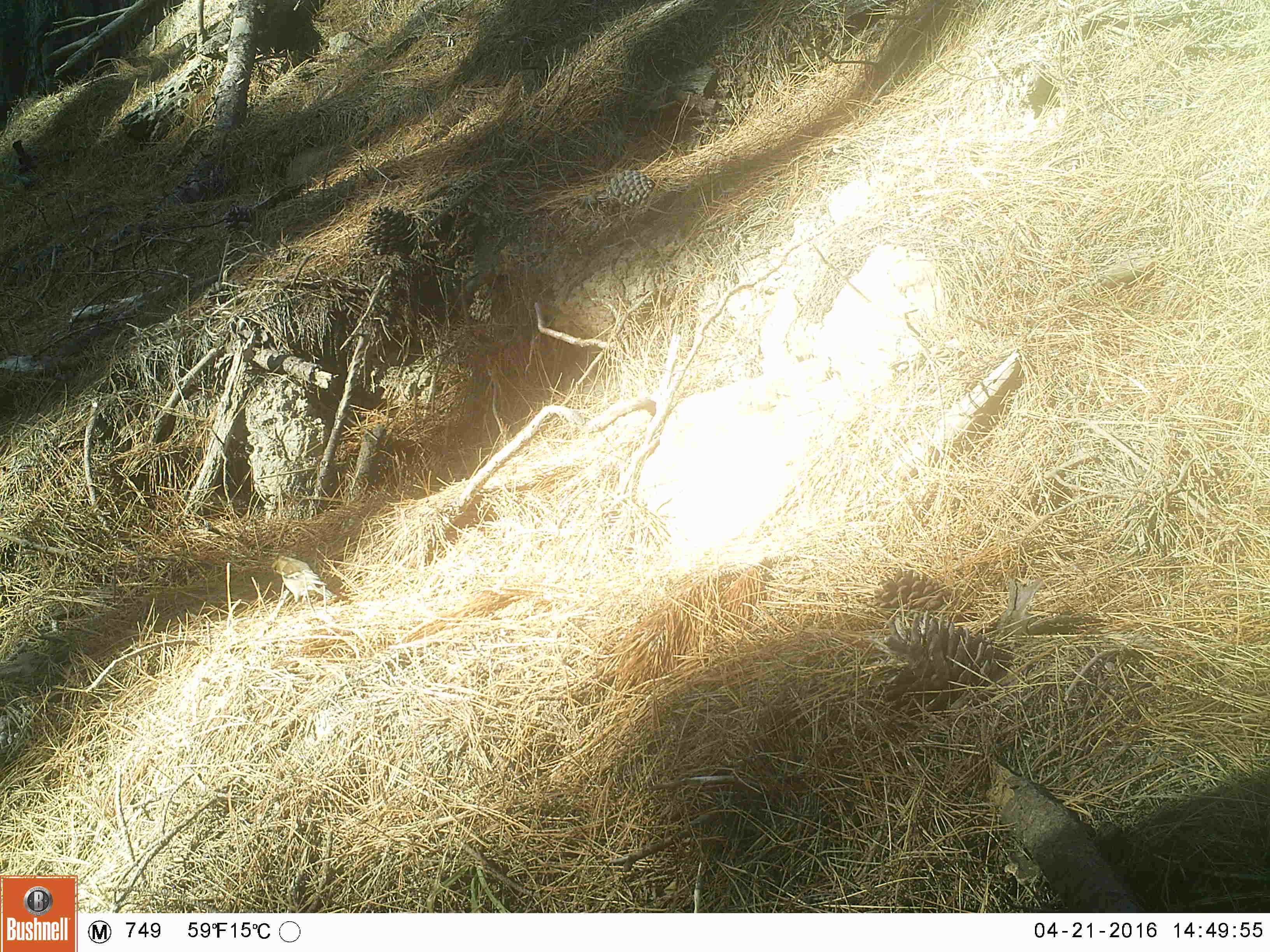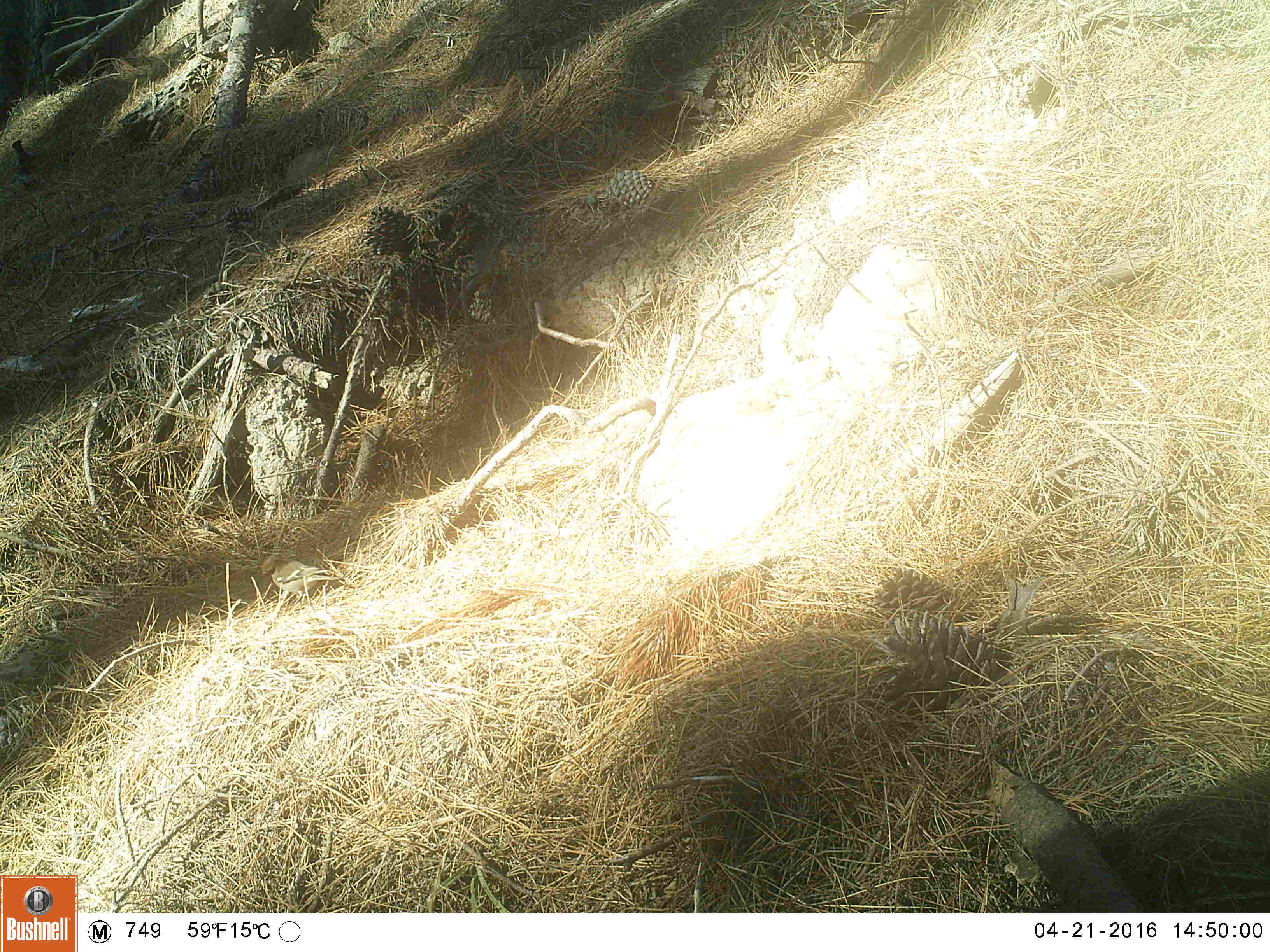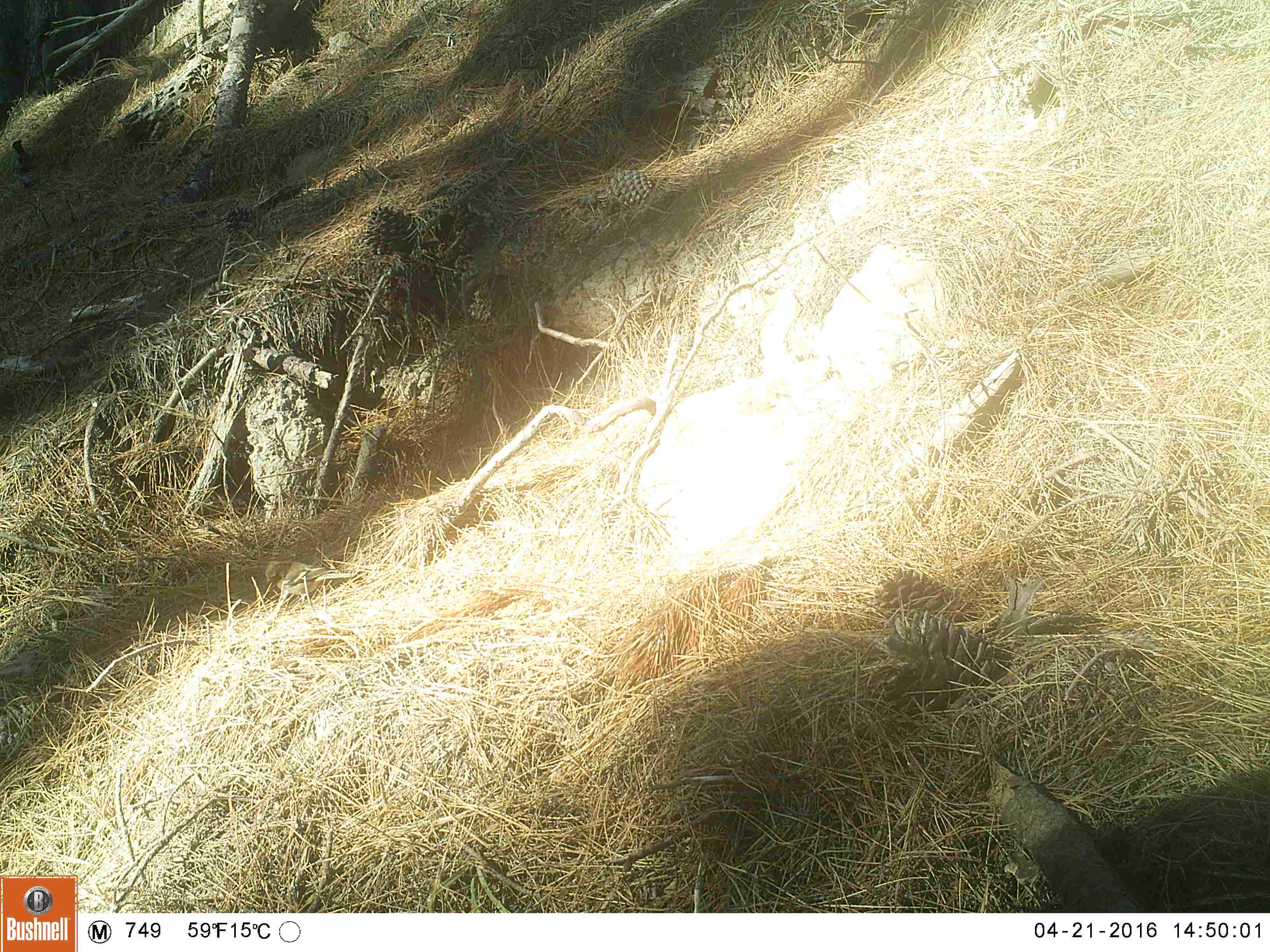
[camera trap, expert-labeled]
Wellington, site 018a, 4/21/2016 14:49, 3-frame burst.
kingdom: Animalia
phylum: Chordata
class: Aves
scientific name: Aves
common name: bird